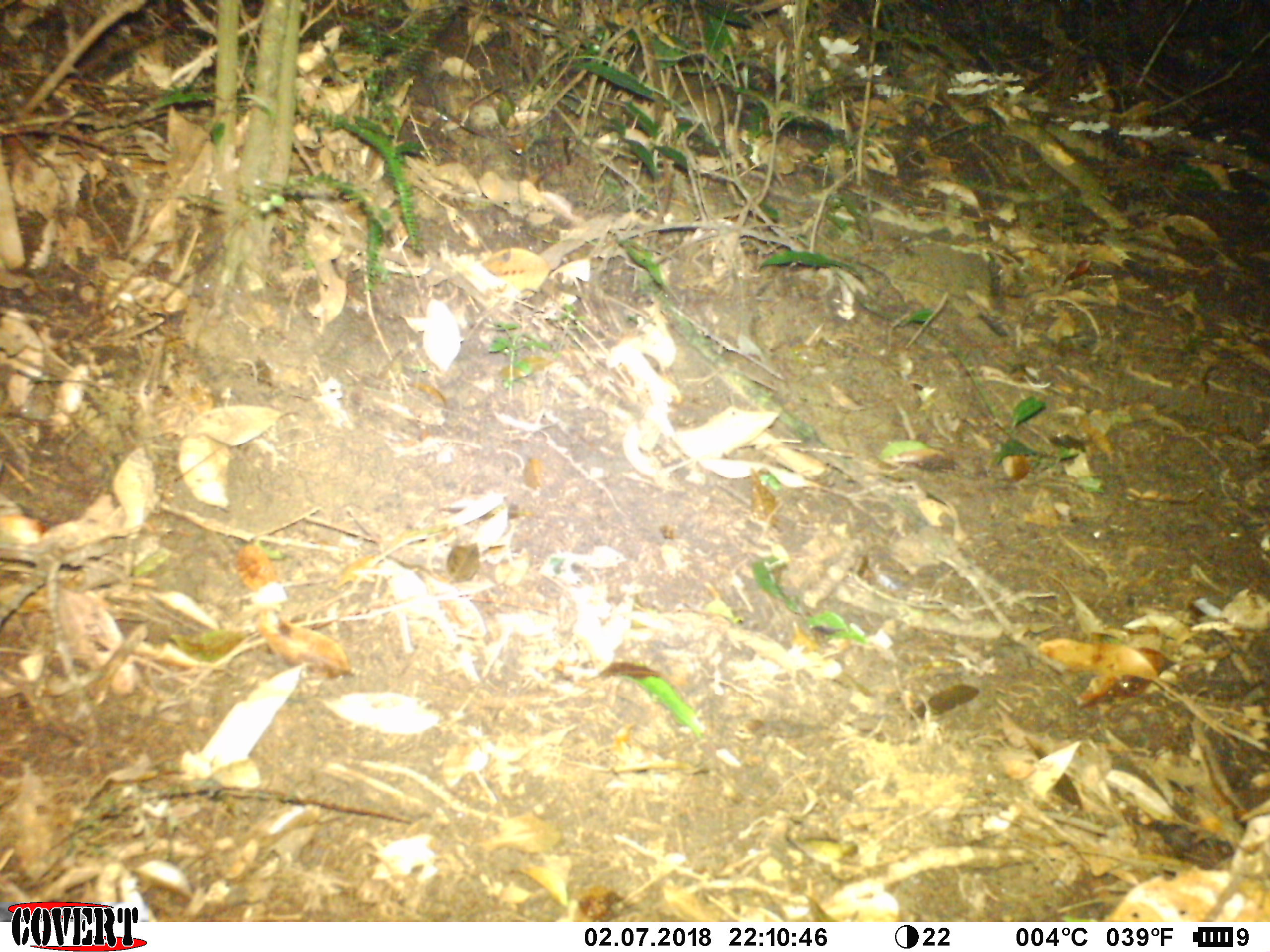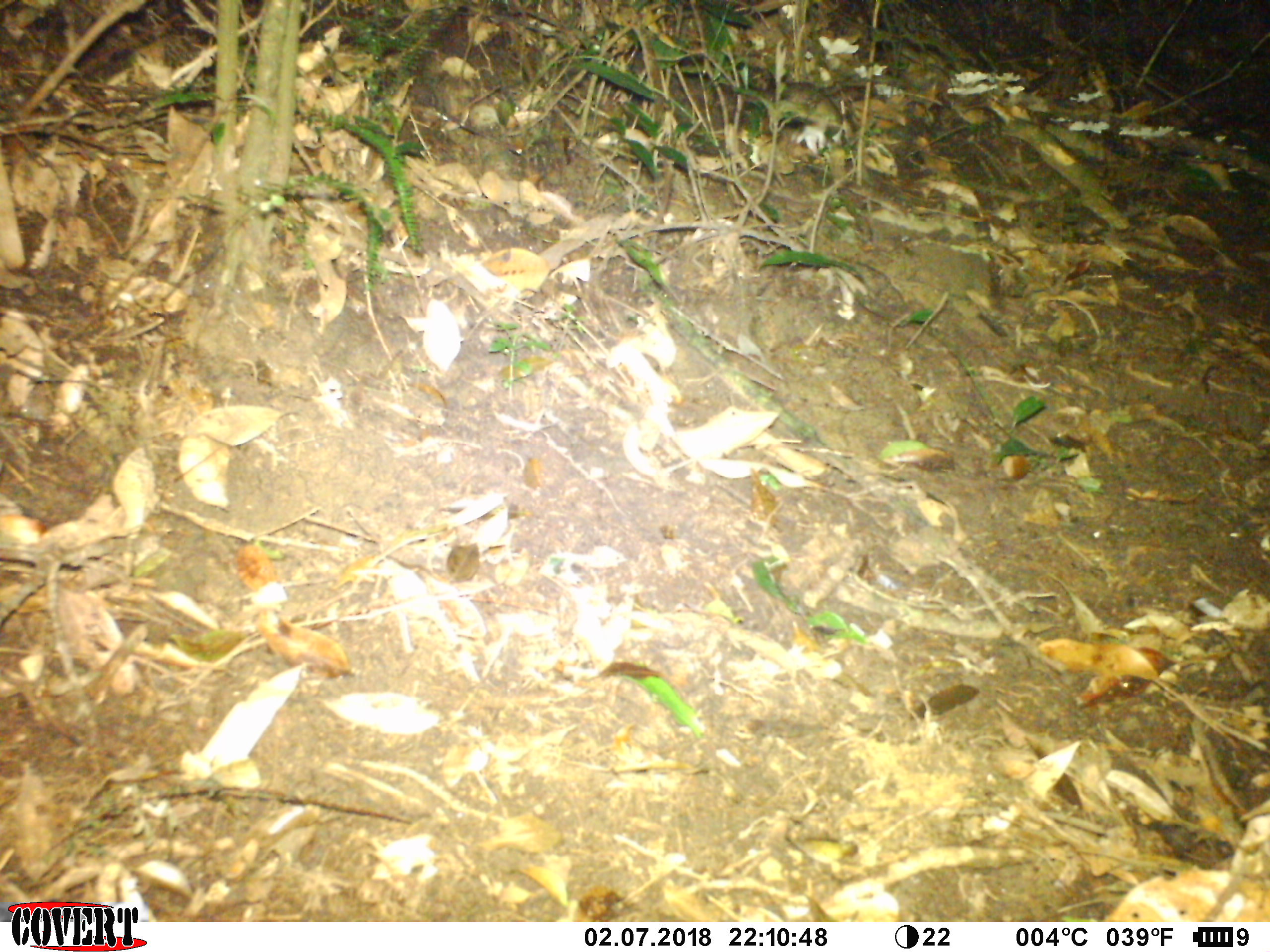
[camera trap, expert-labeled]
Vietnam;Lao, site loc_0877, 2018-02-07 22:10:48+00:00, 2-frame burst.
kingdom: Animalia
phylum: Chordata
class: Mammalia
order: Rodentia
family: Muridae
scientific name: Muridae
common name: old-world mice and rats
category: unidentified murid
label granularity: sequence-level